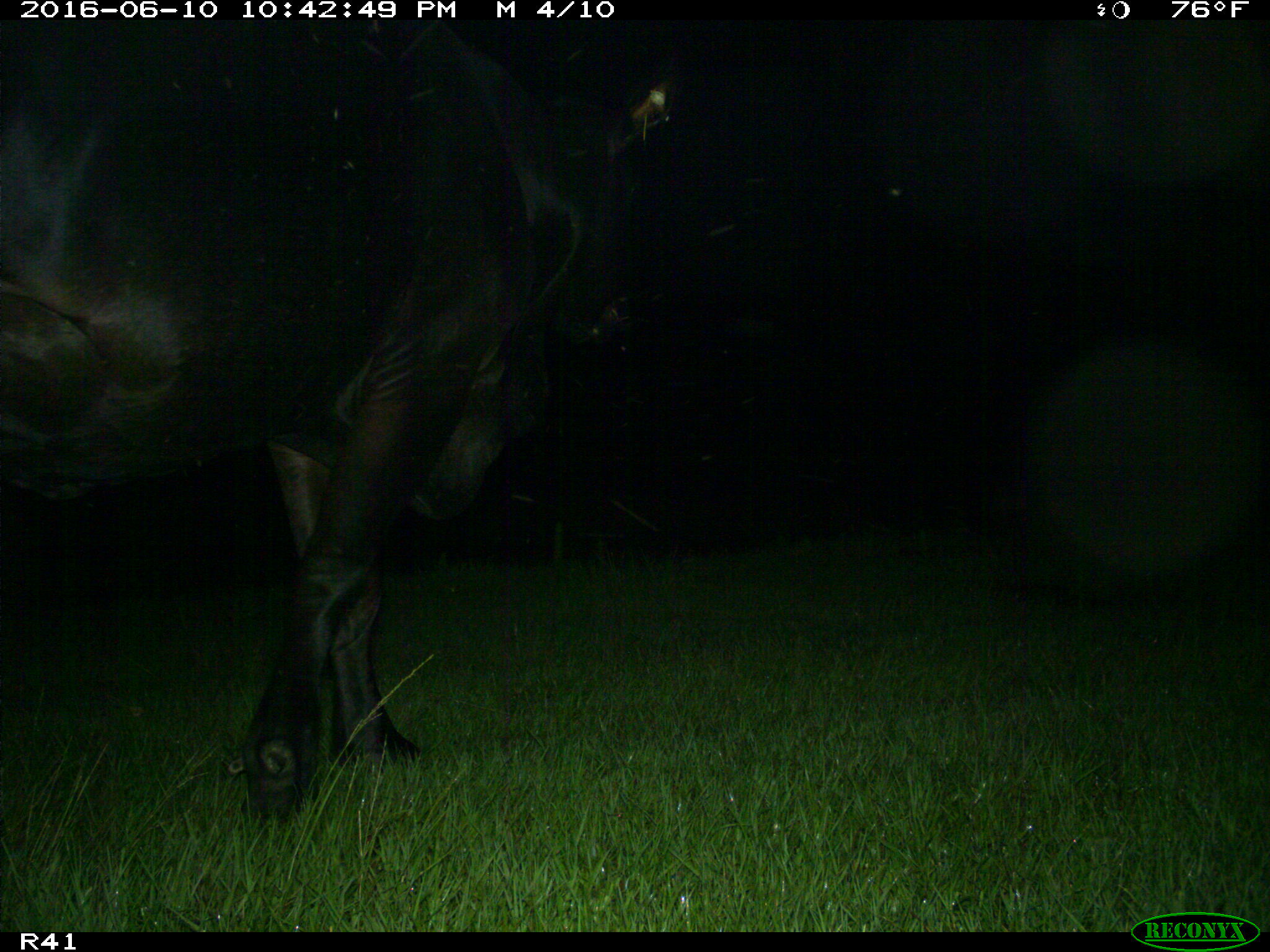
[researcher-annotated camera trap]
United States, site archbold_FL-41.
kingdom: Animalia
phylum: Chordata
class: Mammalia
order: Artiodactyla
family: Bovidae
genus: Bos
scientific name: Bos taurus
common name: domestic cow